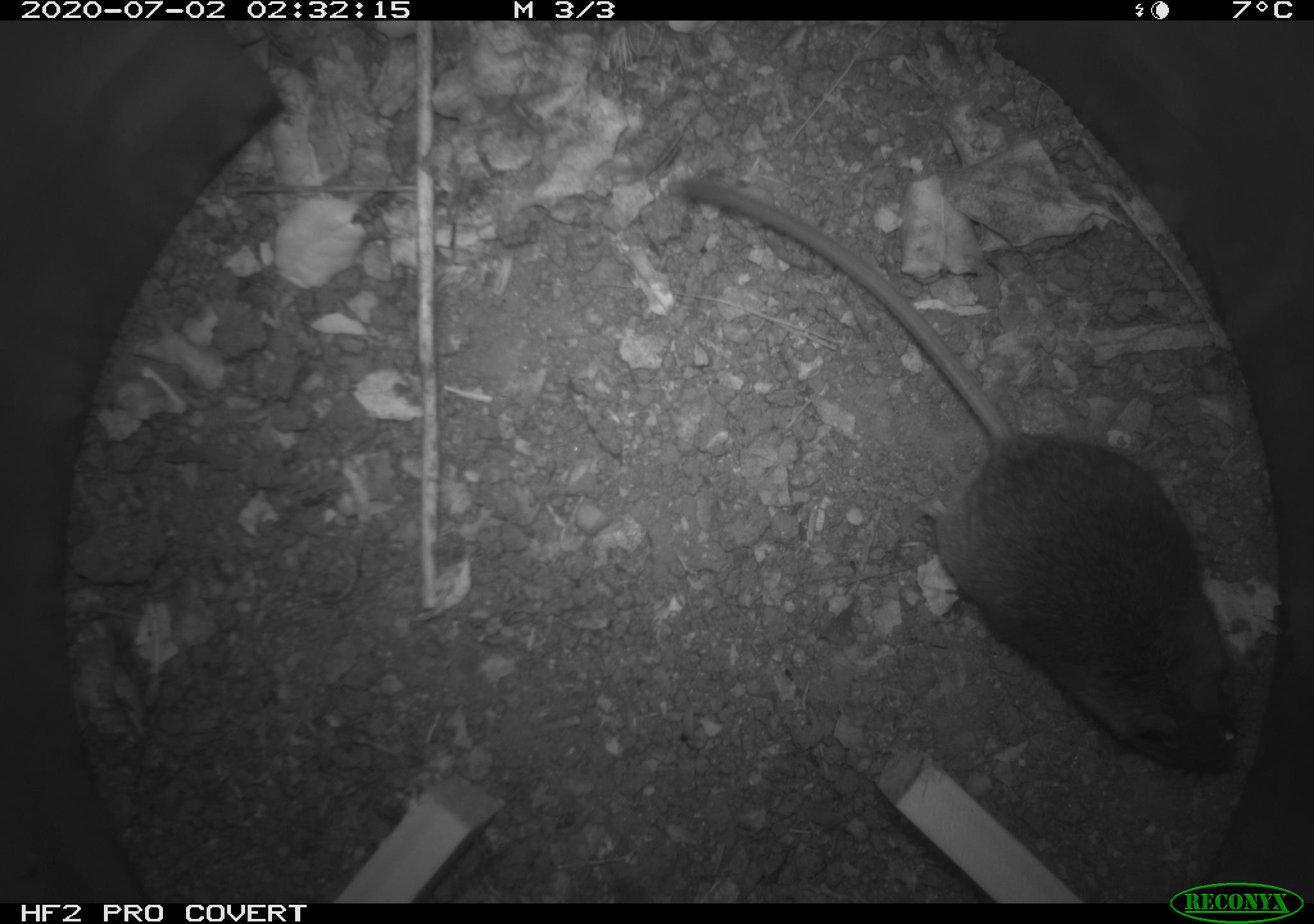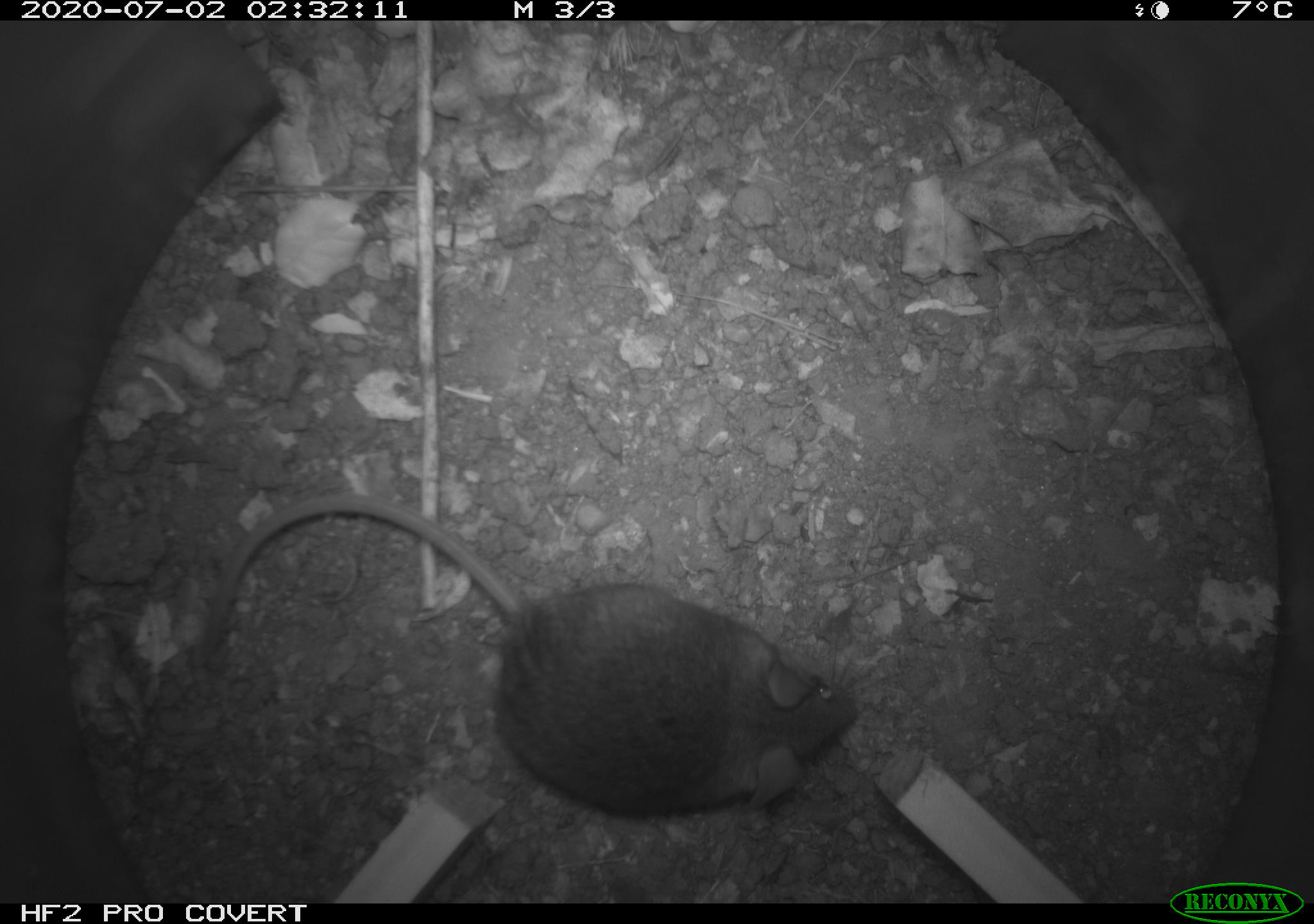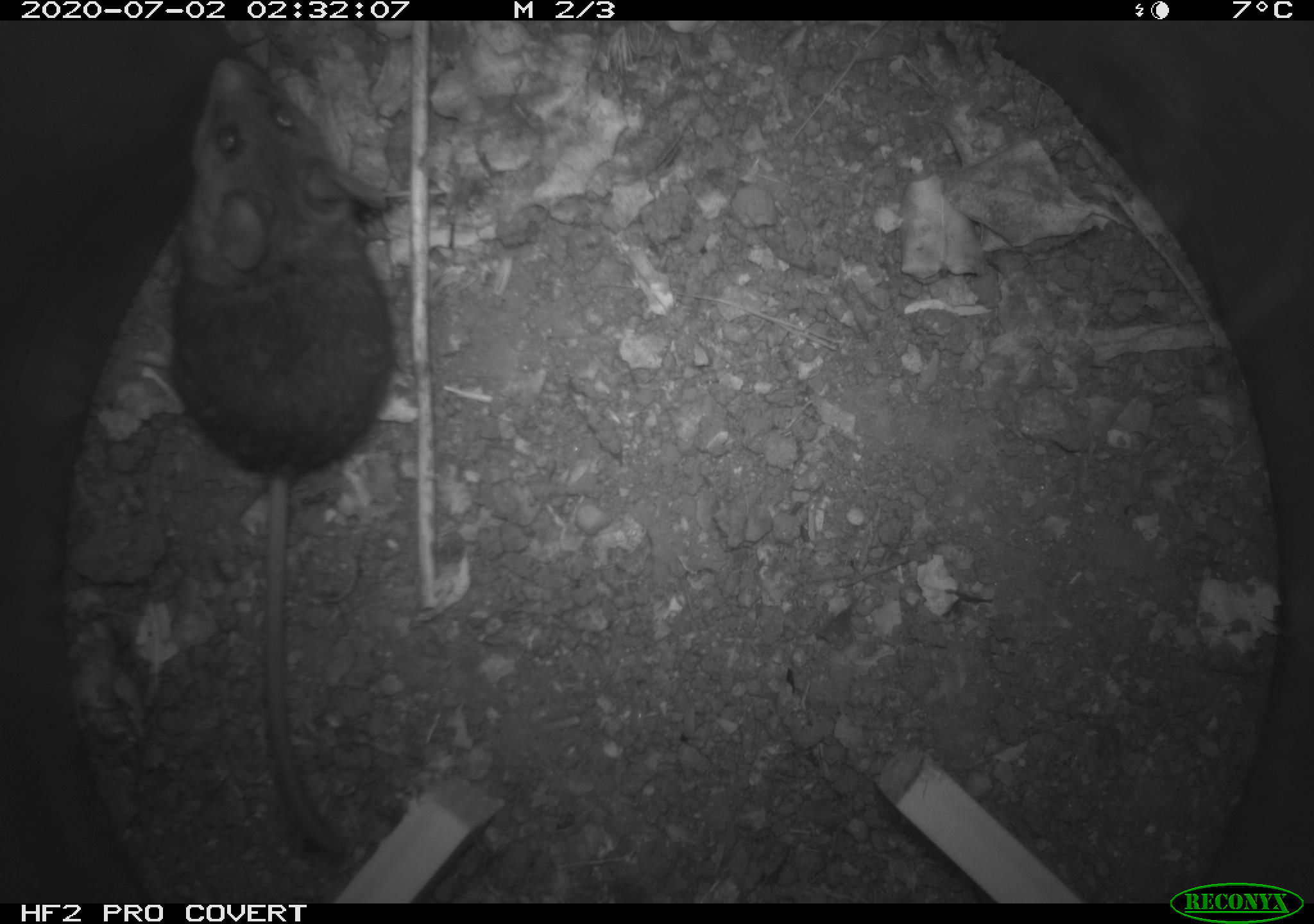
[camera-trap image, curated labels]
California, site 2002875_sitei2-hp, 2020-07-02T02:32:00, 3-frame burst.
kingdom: Animalia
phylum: Chordata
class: Mammalia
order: Rodentia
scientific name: Rodentia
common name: rodent